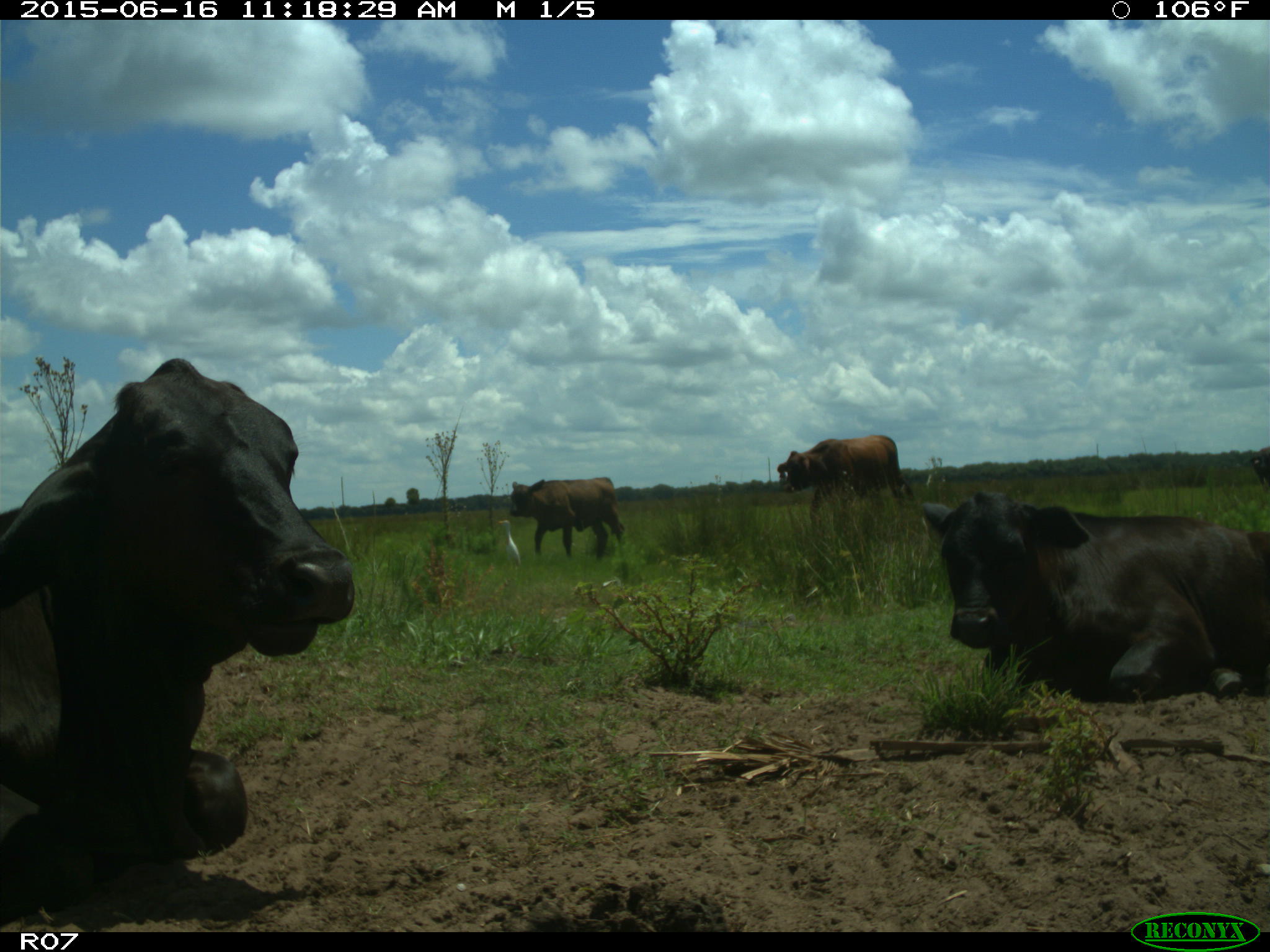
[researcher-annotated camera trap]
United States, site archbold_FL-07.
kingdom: Animalia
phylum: Chordata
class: Mammalia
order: Artiodactyla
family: Bovidae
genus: Bos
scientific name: Bos taurus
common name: domestic cow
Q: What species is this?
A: Bos taurus (domestic cow).